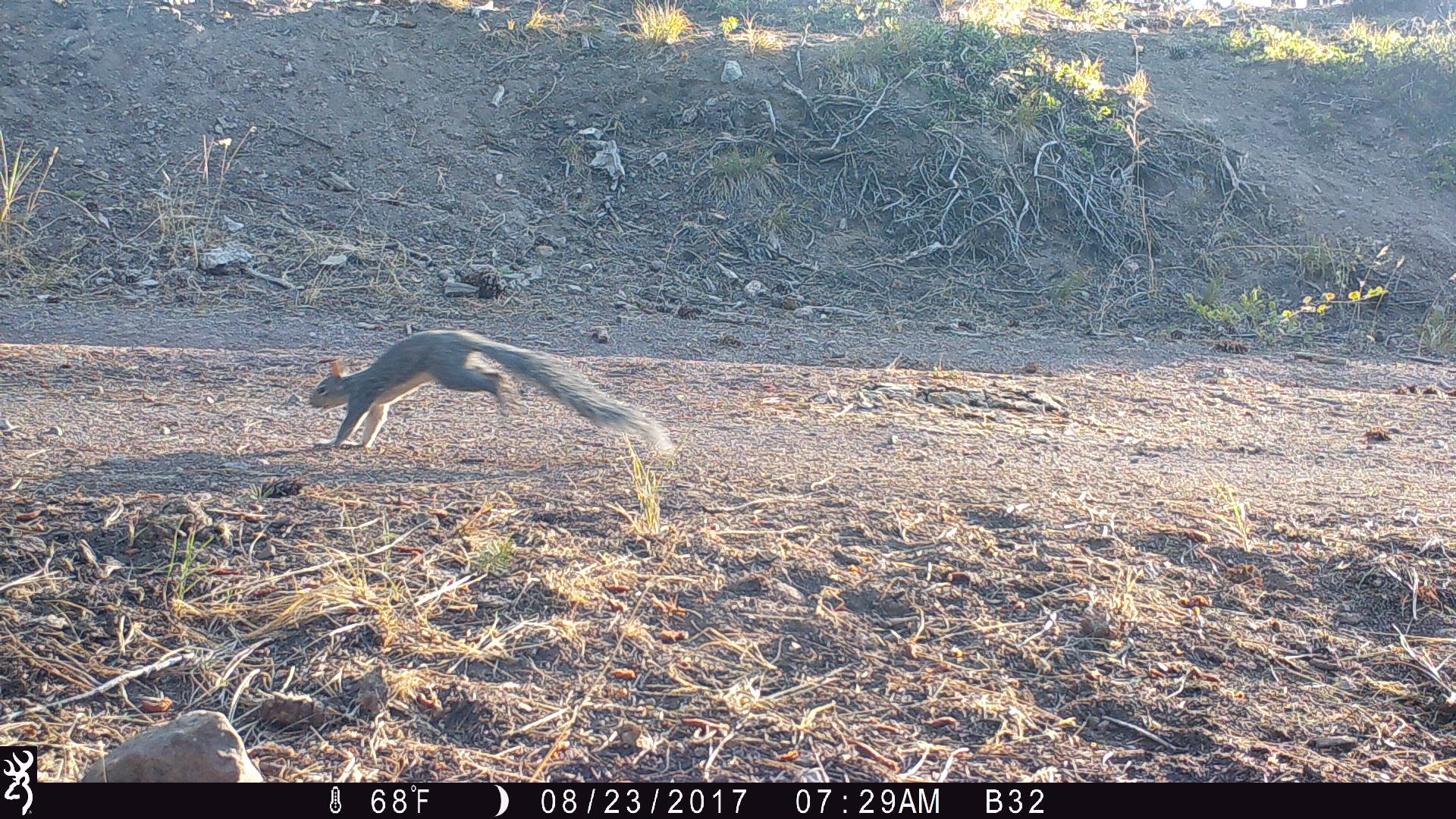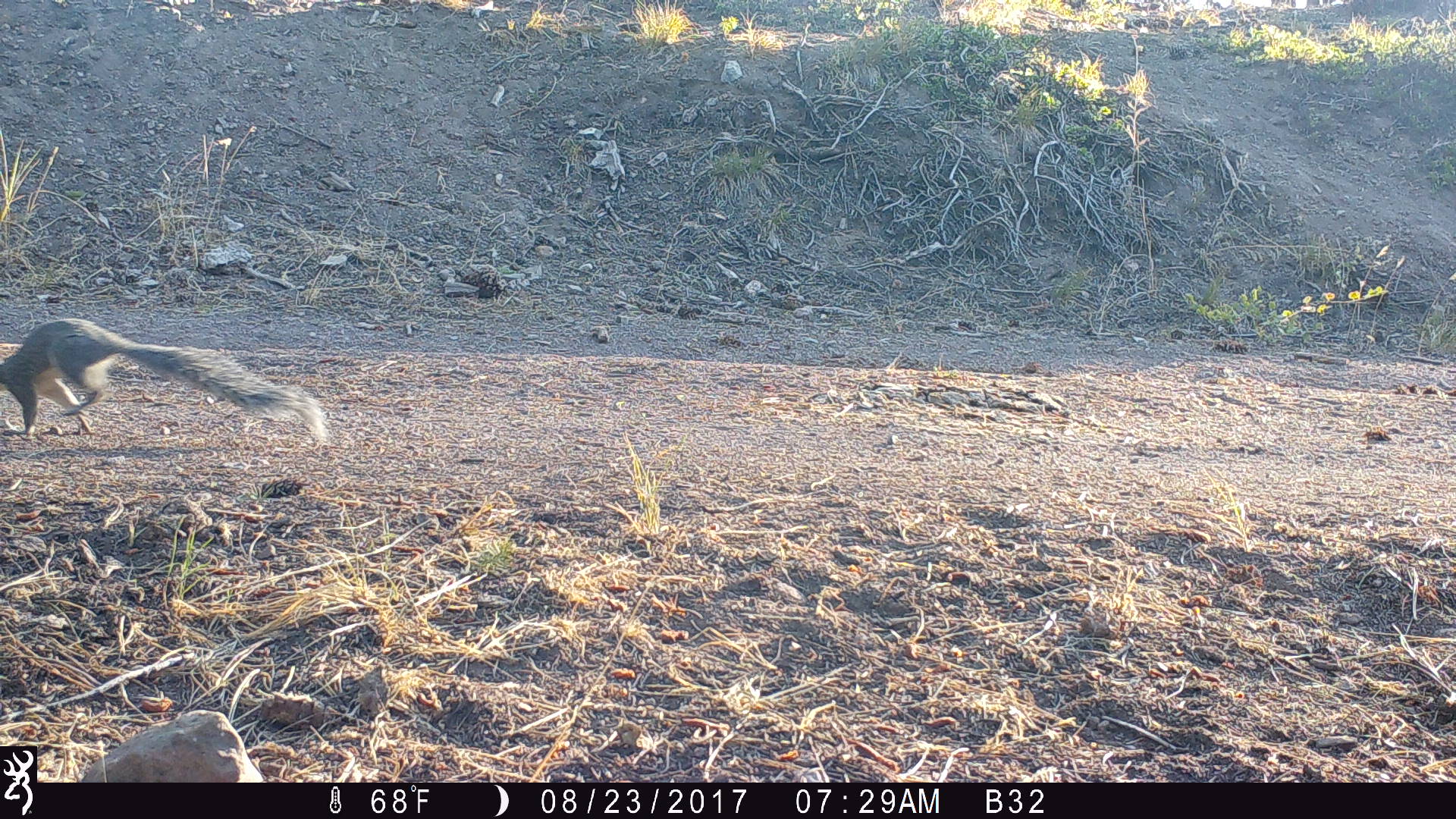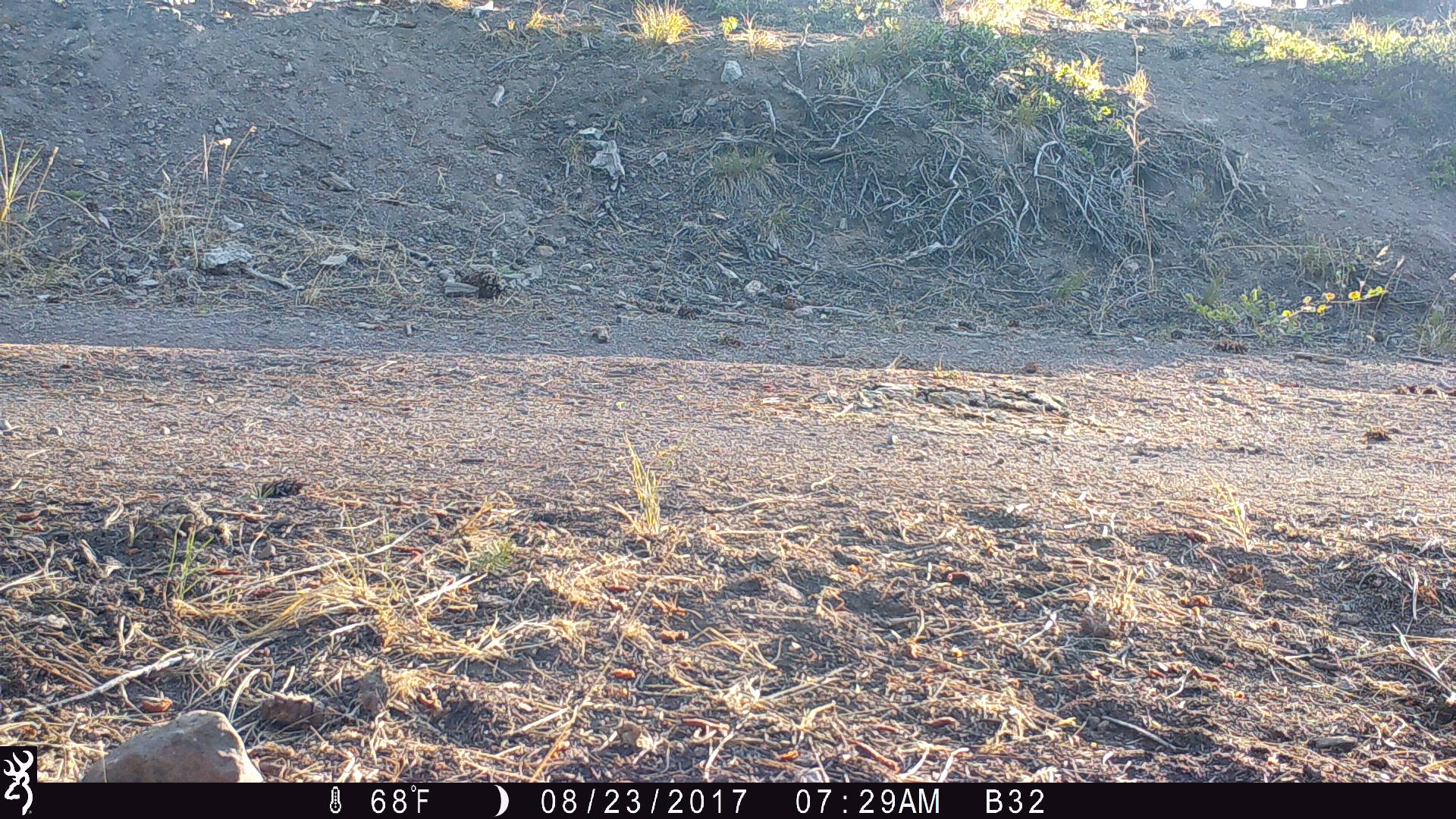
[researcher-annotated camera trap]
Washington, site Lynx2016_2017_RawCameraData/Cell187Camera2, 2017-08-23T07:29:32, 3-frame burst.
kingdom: Animalia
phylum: Chordata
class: Mammalia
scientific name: Mammalia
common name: small mammal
Small mammal (Mammalia). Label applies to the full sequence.